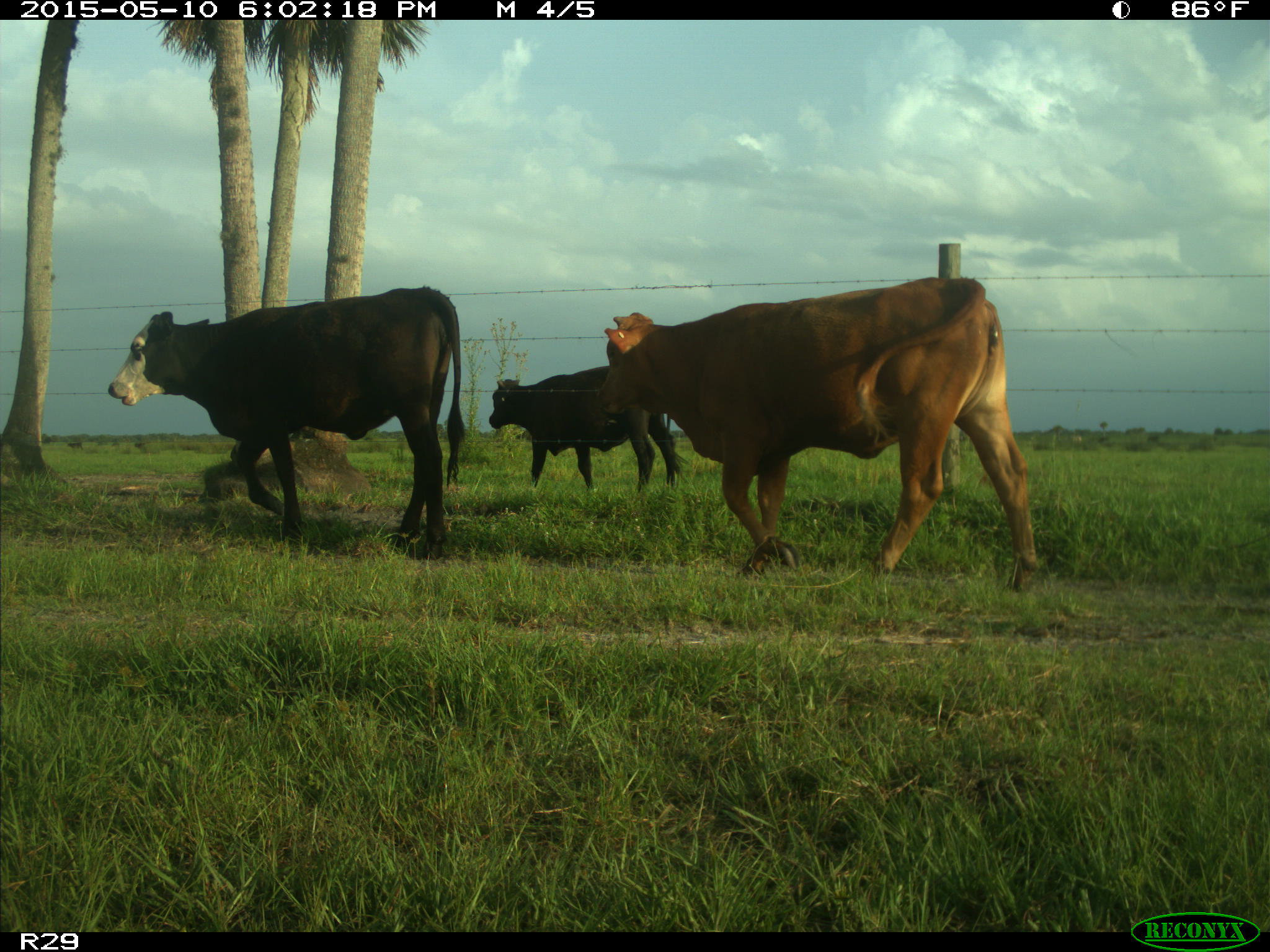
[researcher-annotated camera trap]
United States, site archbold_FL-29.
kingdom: Animalia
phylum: Chordata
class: Mammalia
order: Artiodactyla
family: Bovidae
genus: Bos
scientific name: Bos taurus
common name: domestic cow